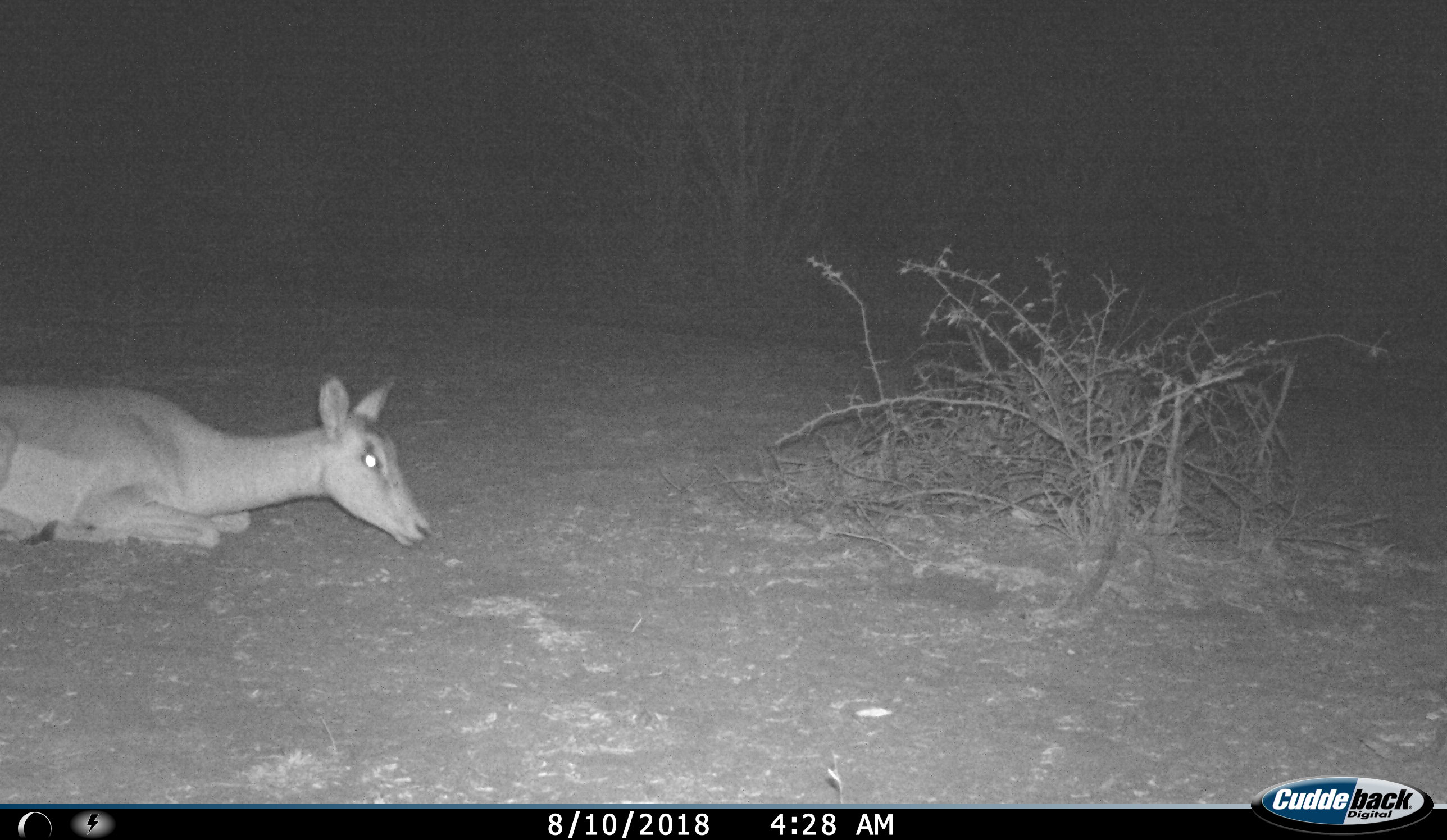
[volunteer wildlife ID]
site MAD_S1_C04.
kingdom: Animalia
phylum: Chordata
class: Mammalia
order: Artiodactyla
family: Bovidae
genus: Aepyceros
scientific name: Aepyceros melampus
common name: impala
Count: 1.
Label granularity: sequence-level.